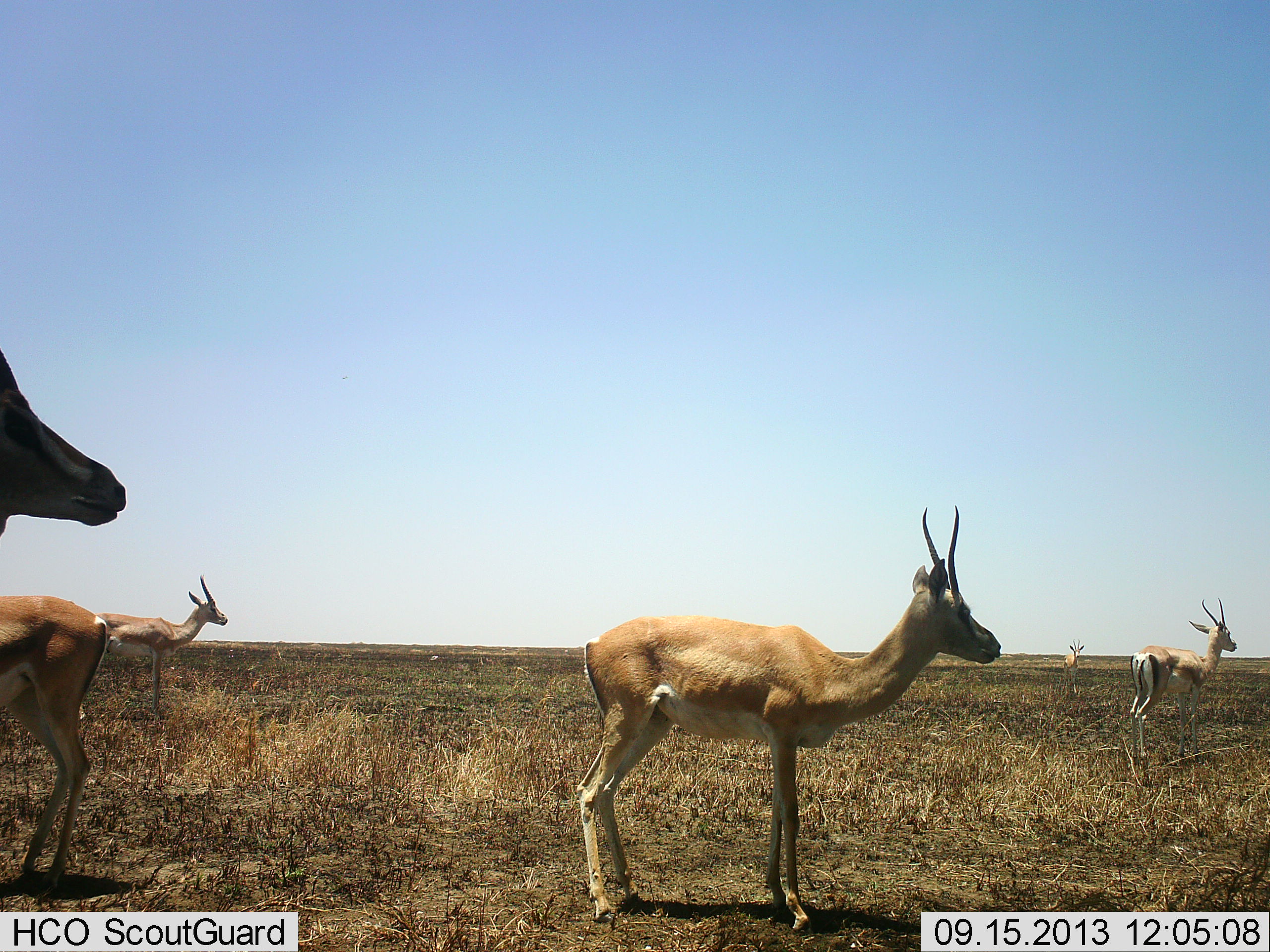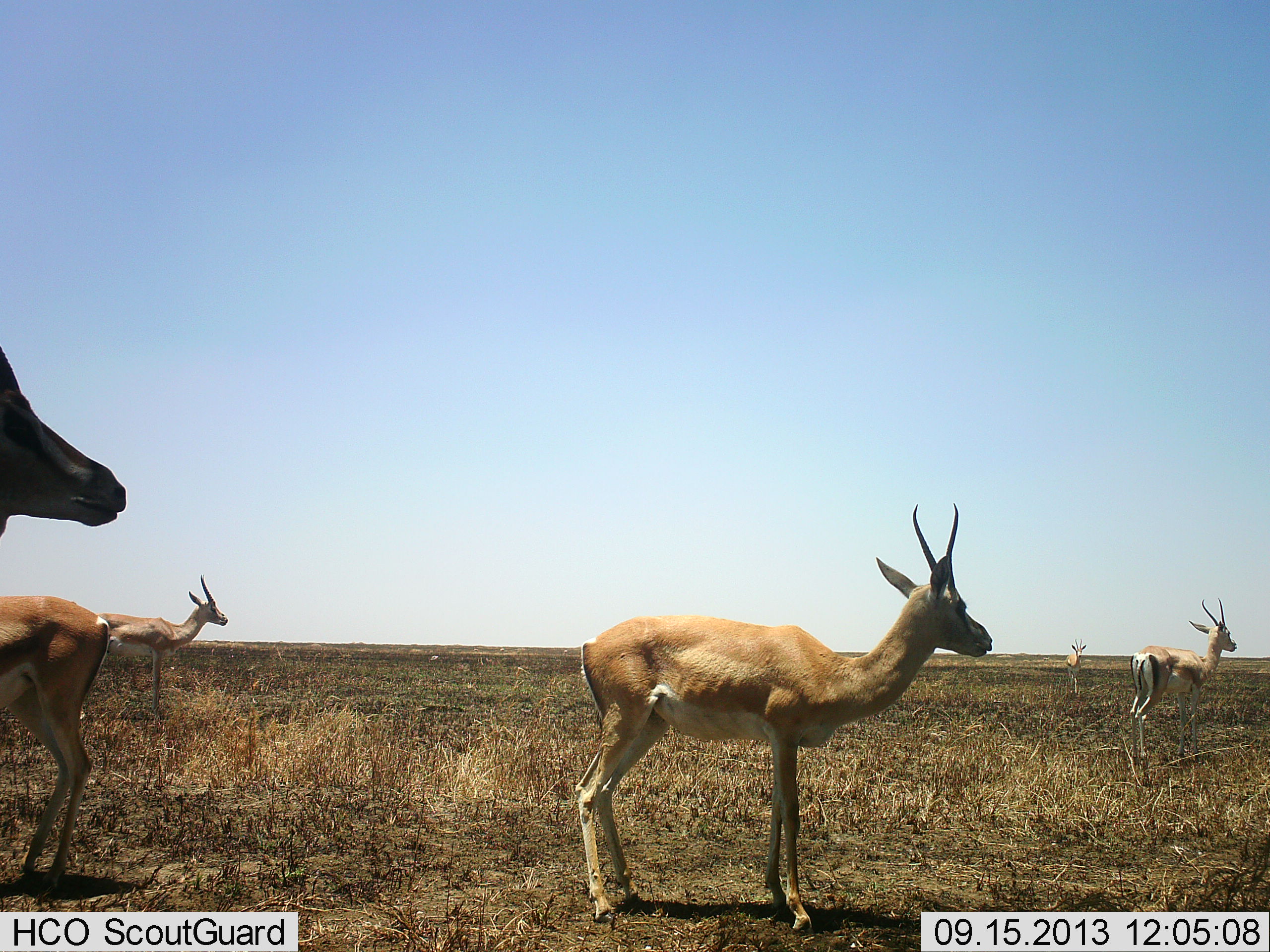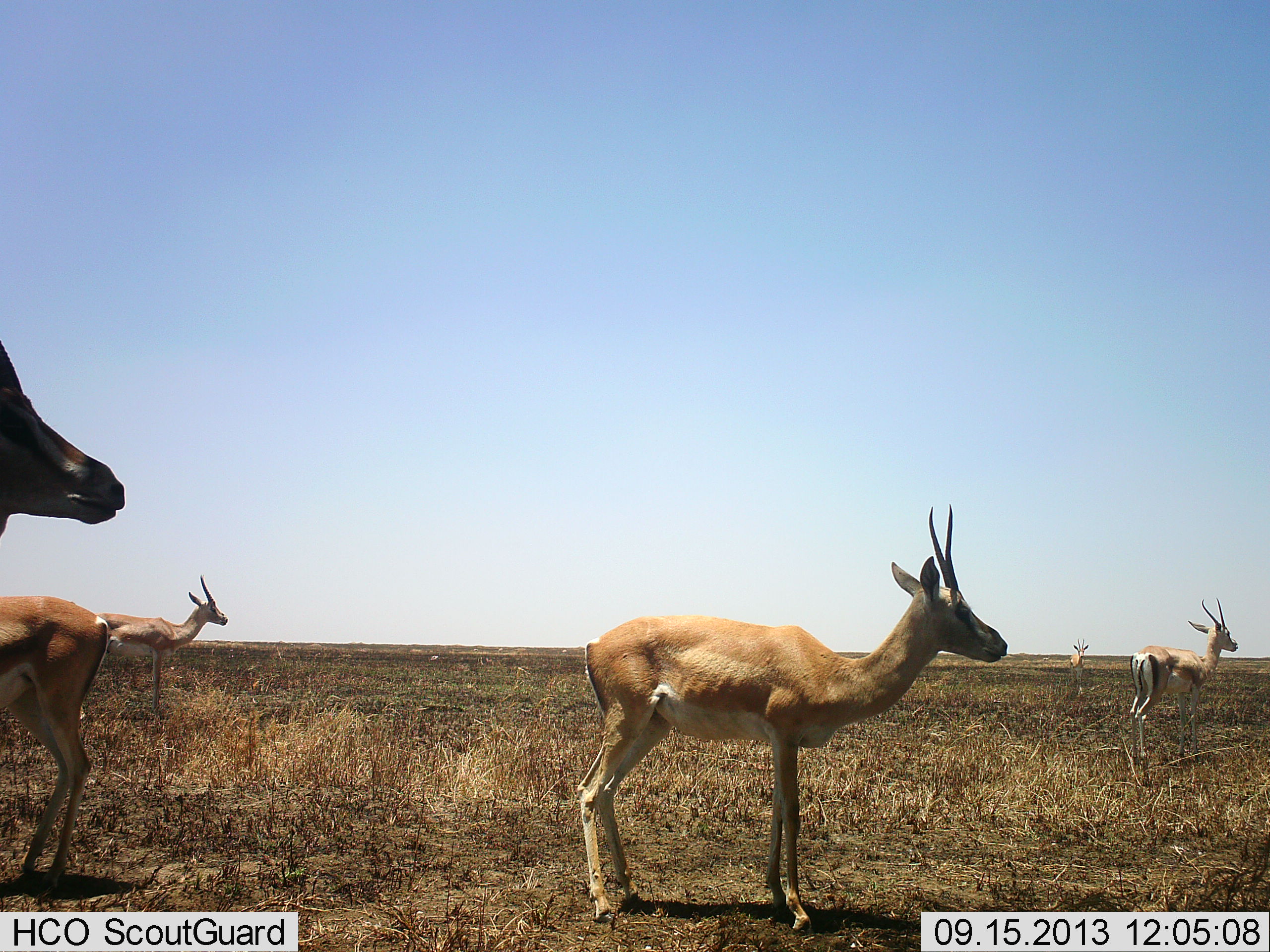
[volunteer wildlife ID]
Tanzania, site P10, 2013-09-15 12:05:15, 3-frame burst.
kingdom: Animalia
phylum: Chordata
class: Mammalia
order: Artiodactyla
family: Bovidae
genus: Nanger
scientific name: Nanger granti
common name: grant's gazelle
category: gazellegrants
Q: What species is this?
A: Gazellegrants (grant's gazelle) (Nanger granti).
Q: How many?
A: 6.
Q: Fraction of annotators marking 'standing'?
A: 100%.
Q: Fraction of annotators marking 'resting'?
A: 0%.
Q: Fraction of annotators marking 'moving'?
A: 9%.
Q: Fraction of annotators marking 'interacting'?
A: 0%.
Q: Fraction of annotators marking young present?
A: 0%.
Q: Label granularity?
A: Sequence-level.